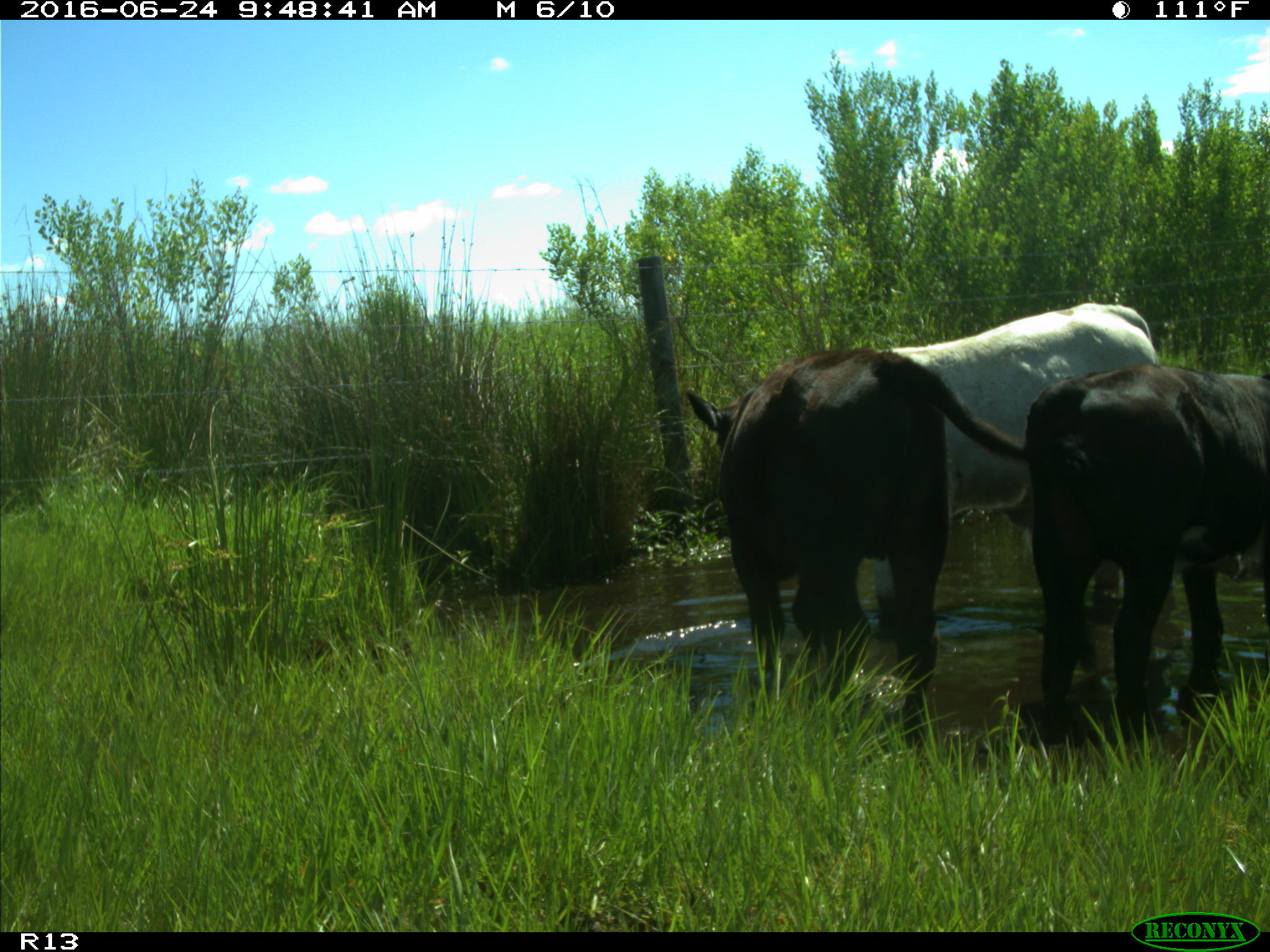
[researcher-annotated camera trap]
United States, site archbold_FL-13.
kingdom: Animalia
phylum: Chordata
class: Mammalia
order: Artiodactyla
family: Bovidae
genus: Bos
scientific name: Bos taurus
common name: domestic cow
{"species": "Bos taurus (domestic cow)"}